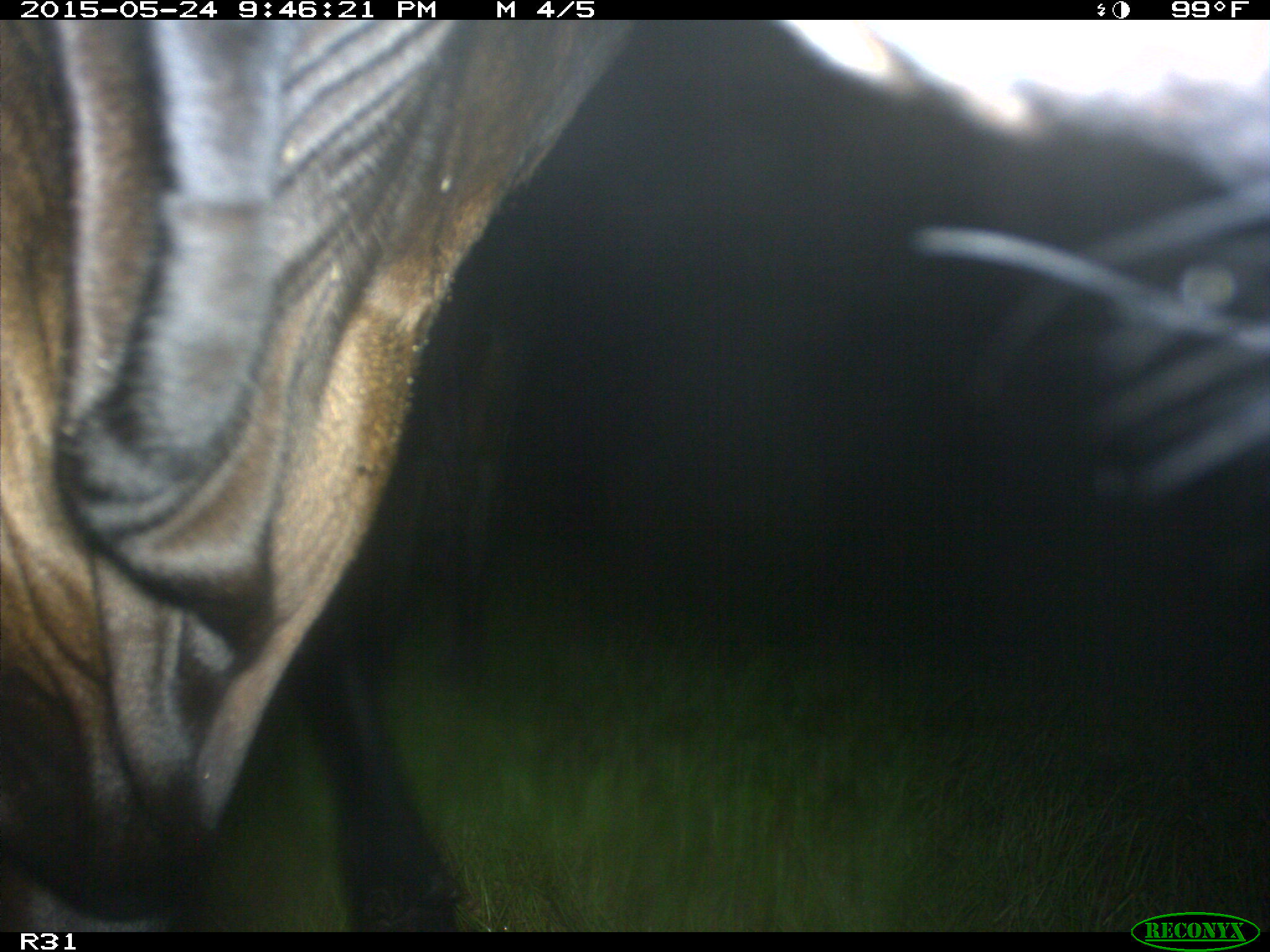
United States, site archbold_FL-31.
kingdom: Animalia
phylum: Chordata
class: Mammalia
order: Artiodactyla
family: Bovidae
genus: Bos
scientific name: Bos taurus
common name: domestic cow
Bos taurus (domestic cow).